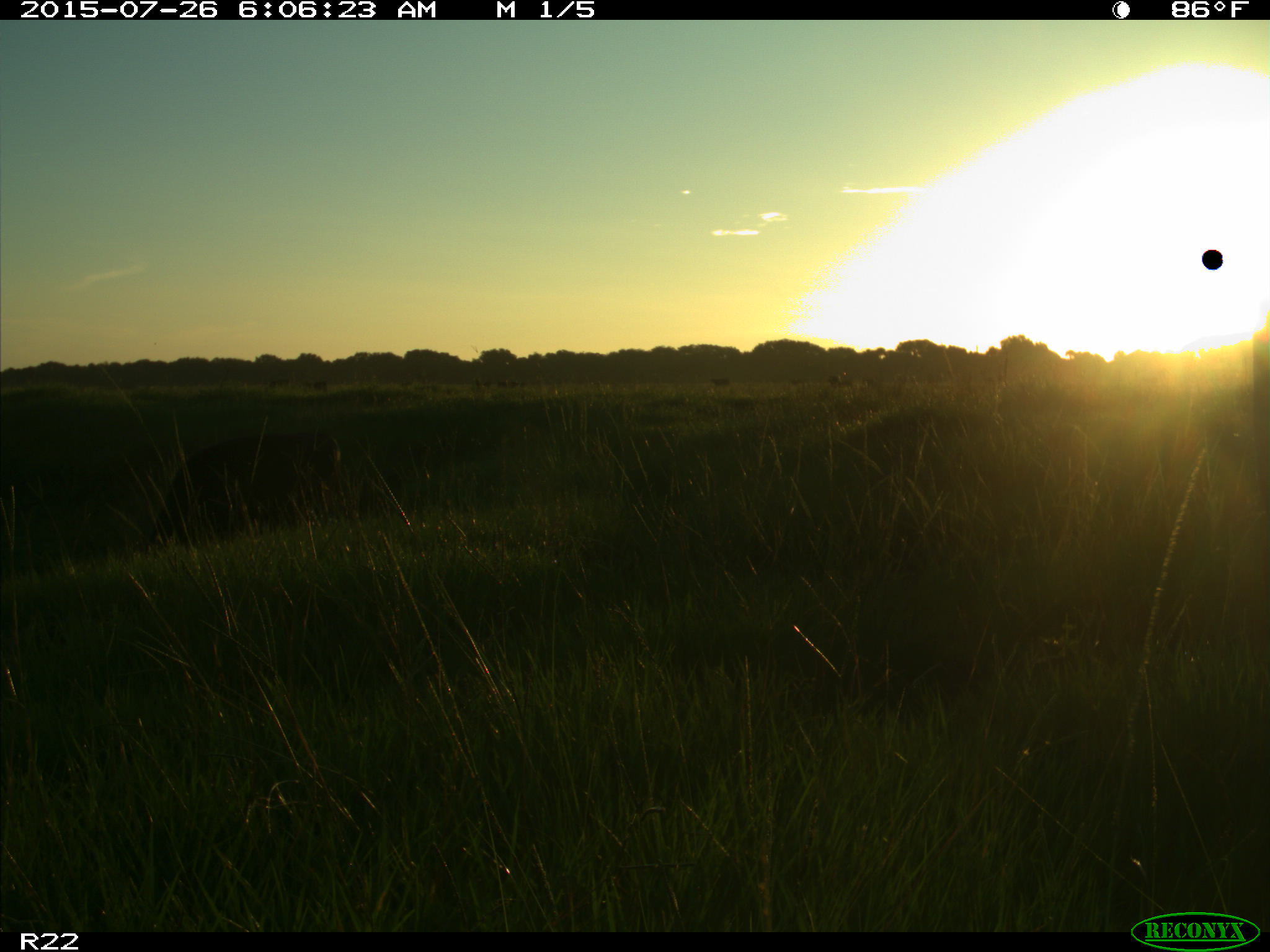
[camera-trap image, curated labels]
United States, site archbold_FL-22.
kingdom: Animalia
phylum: Chordata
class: Mammalia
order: Artiodactyla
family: Bovidae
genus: Bos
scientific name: Bos taurus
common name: domestic cow